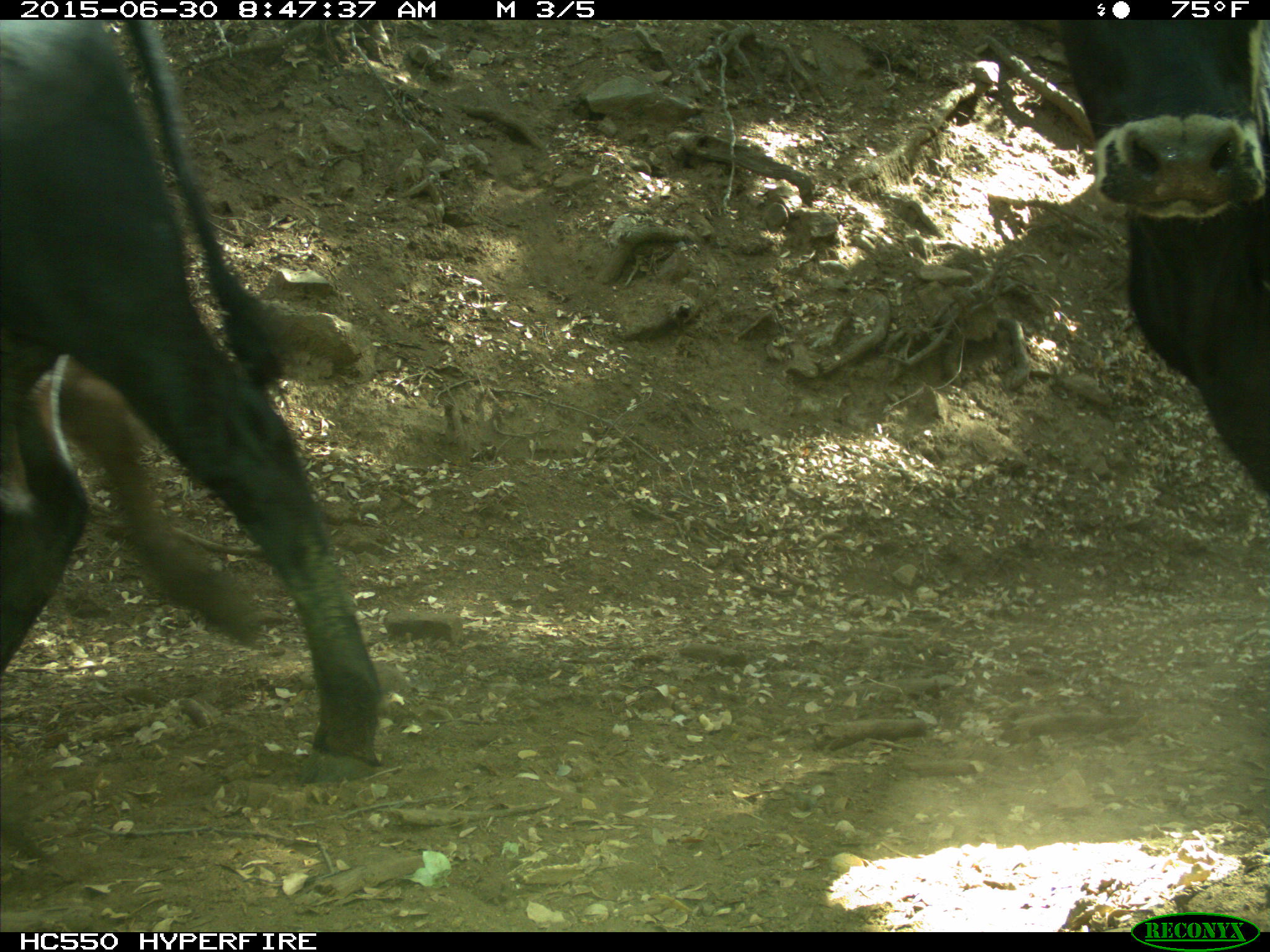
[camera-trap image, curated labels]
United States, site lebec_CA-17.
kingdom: Animalia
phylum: Chordata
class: Mammalia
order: Artiodactyla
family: Bovidae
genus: Bos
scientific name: Bos taurus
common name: domestic cow